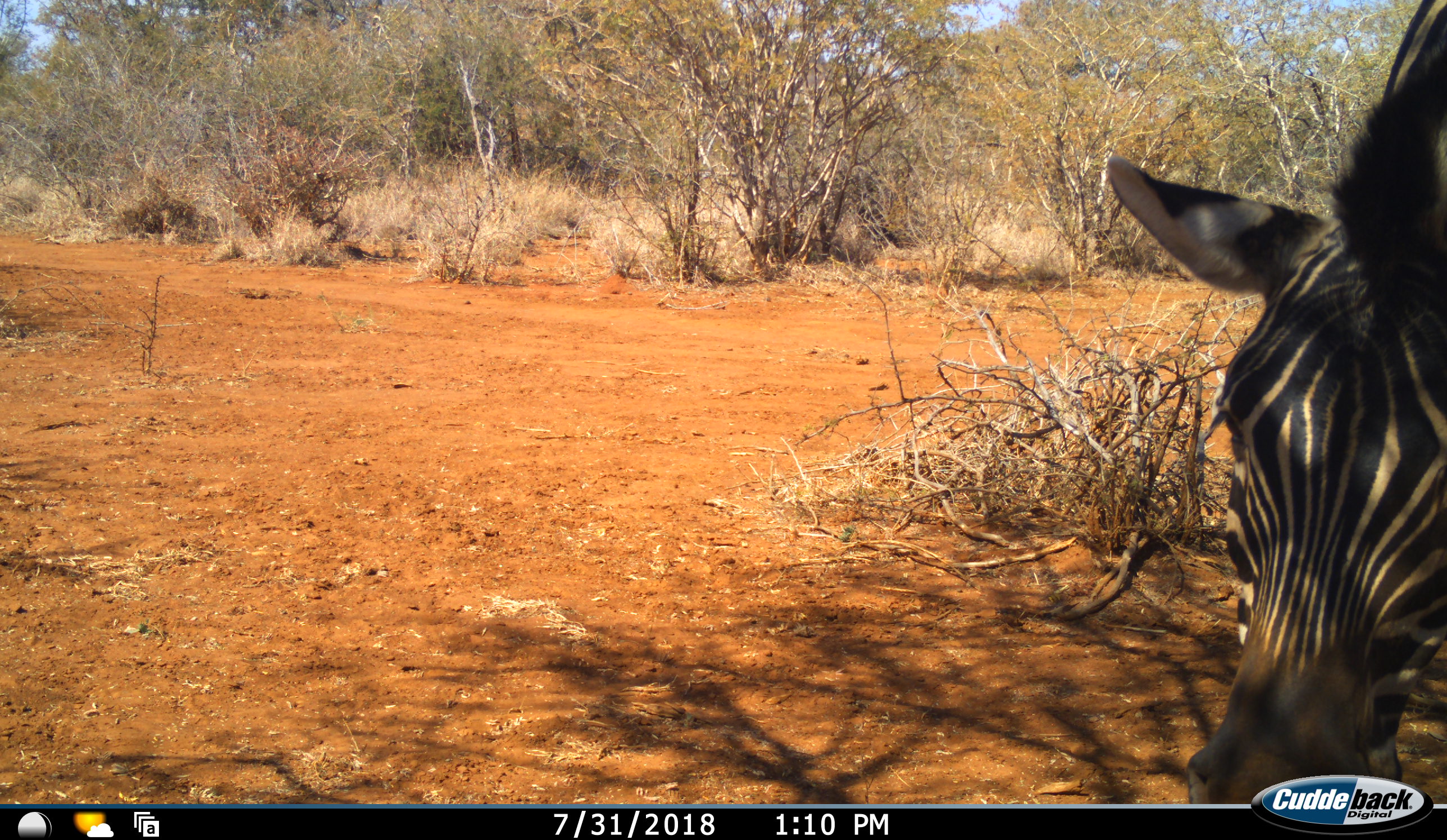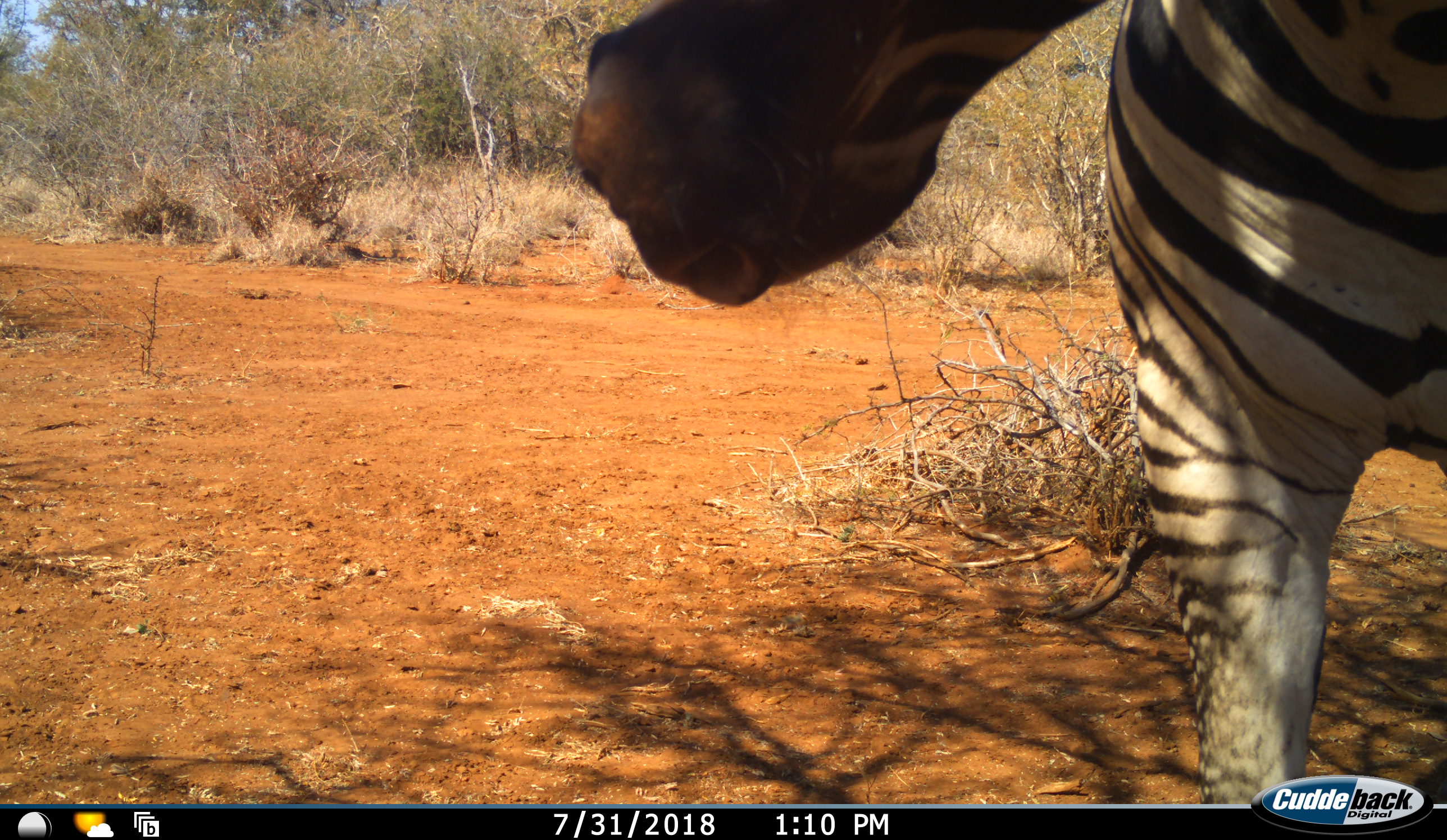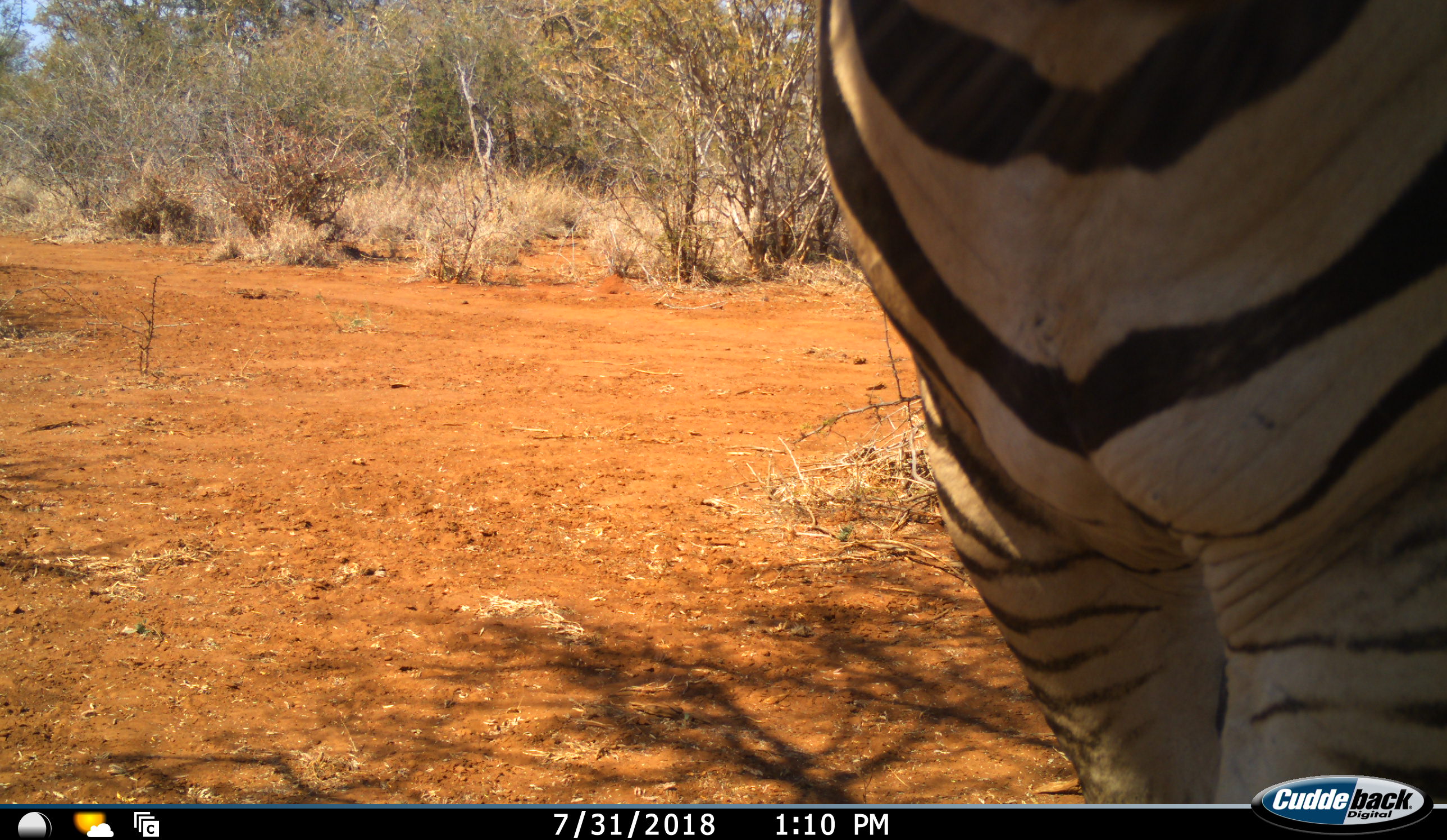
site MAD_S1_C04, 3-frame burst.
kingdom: Animalia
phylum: Chordata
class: Mammalia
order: Perissodactyla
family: Equidae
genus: Equus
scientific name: Equus quagga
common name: plains zebra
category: zebraplains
Zebraplains (plains zebra) (Equus quagga), count 1. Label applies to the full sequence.